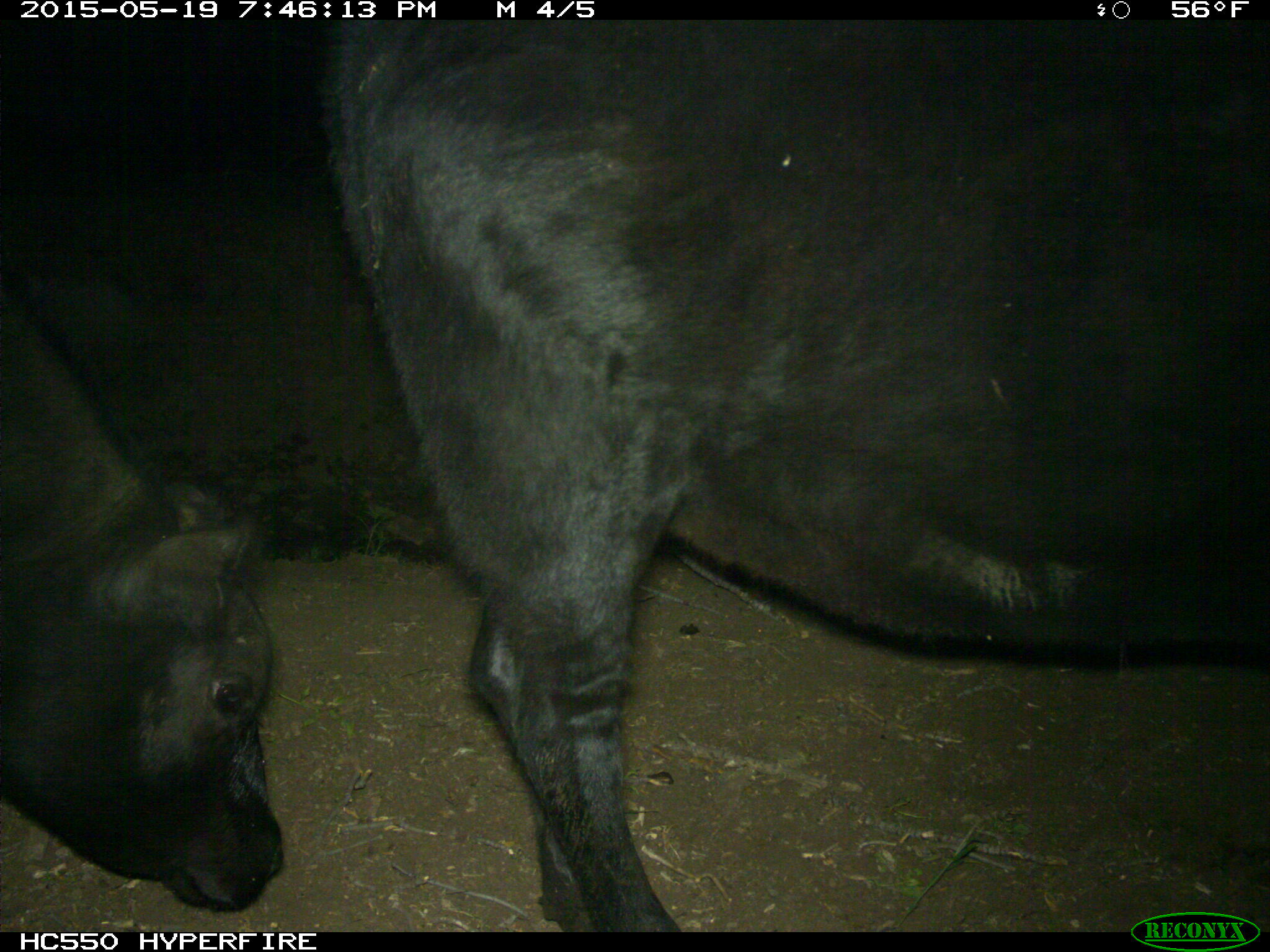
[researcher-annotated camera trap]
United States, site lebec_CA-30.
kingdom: Animalia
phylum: Chordata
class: Mammalia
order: Artiodactyla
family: Bovidae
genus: Bos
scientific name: Bos taurus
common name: domestic cow